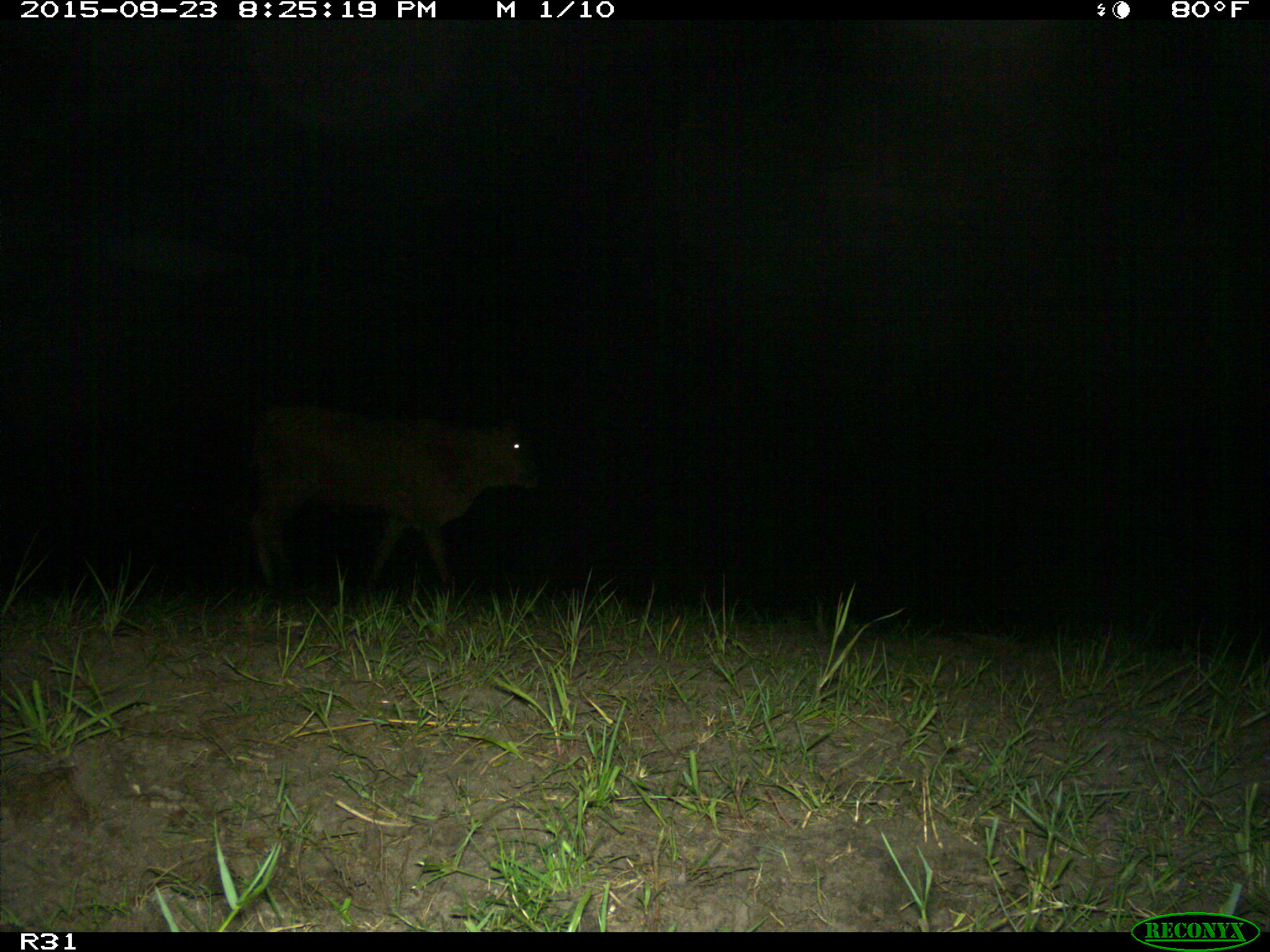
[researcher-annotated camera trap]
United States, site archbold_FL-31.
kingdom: Animalia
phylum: Chordata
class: Mammalia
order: Artiodactyla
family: Bovidae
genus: Bos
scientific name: Bos taurus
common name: domestic cow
Bos taurus (domestic cow).